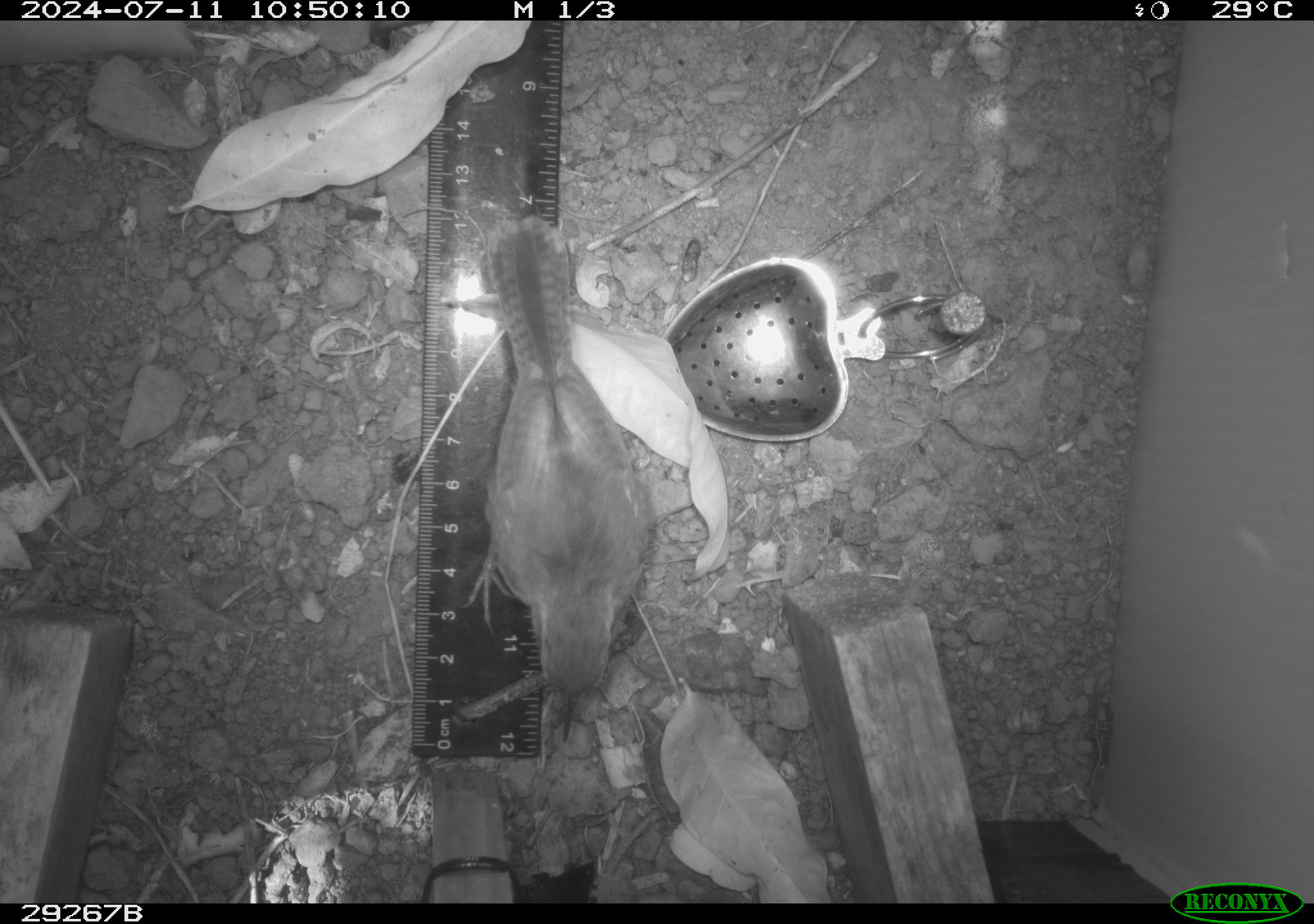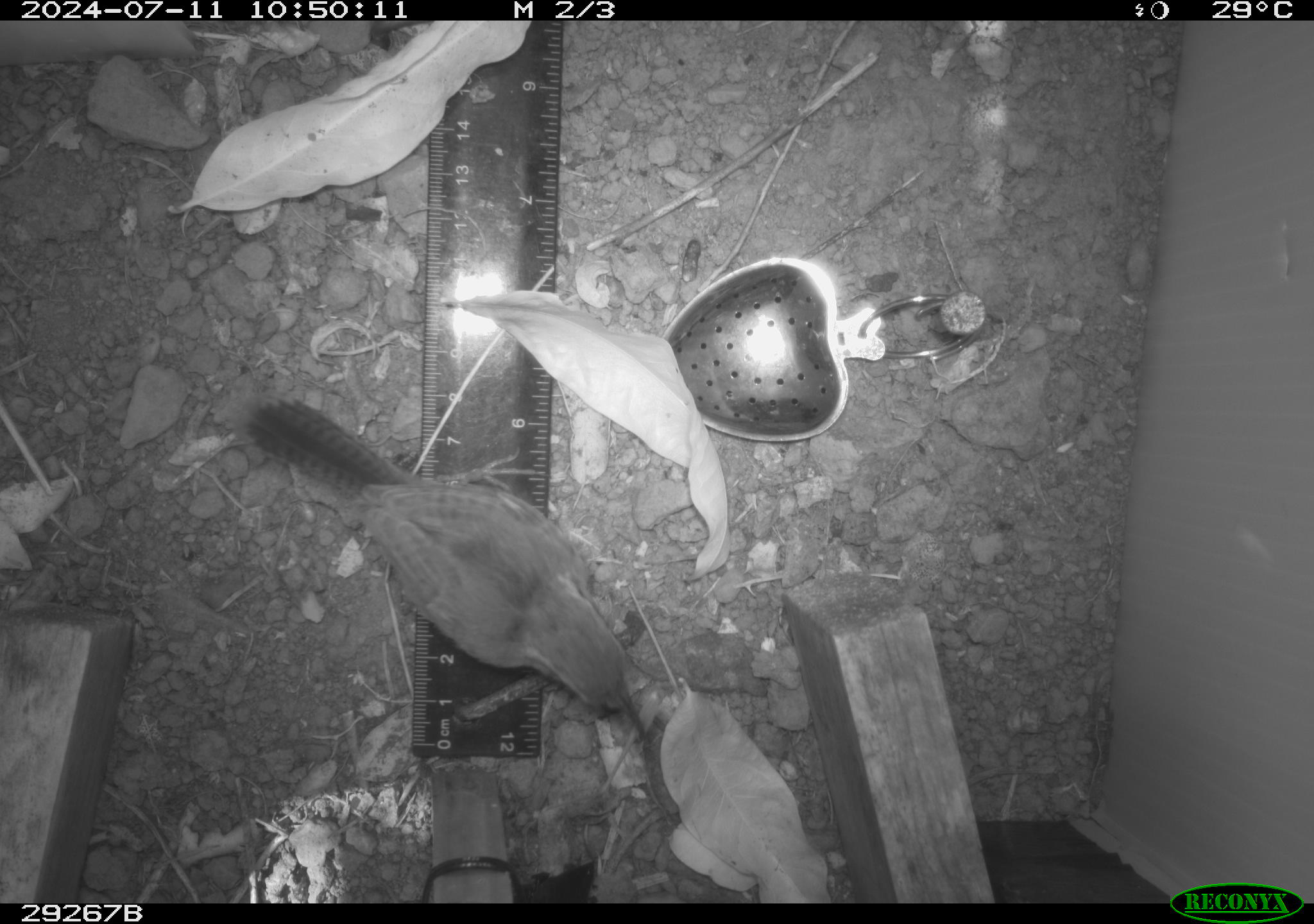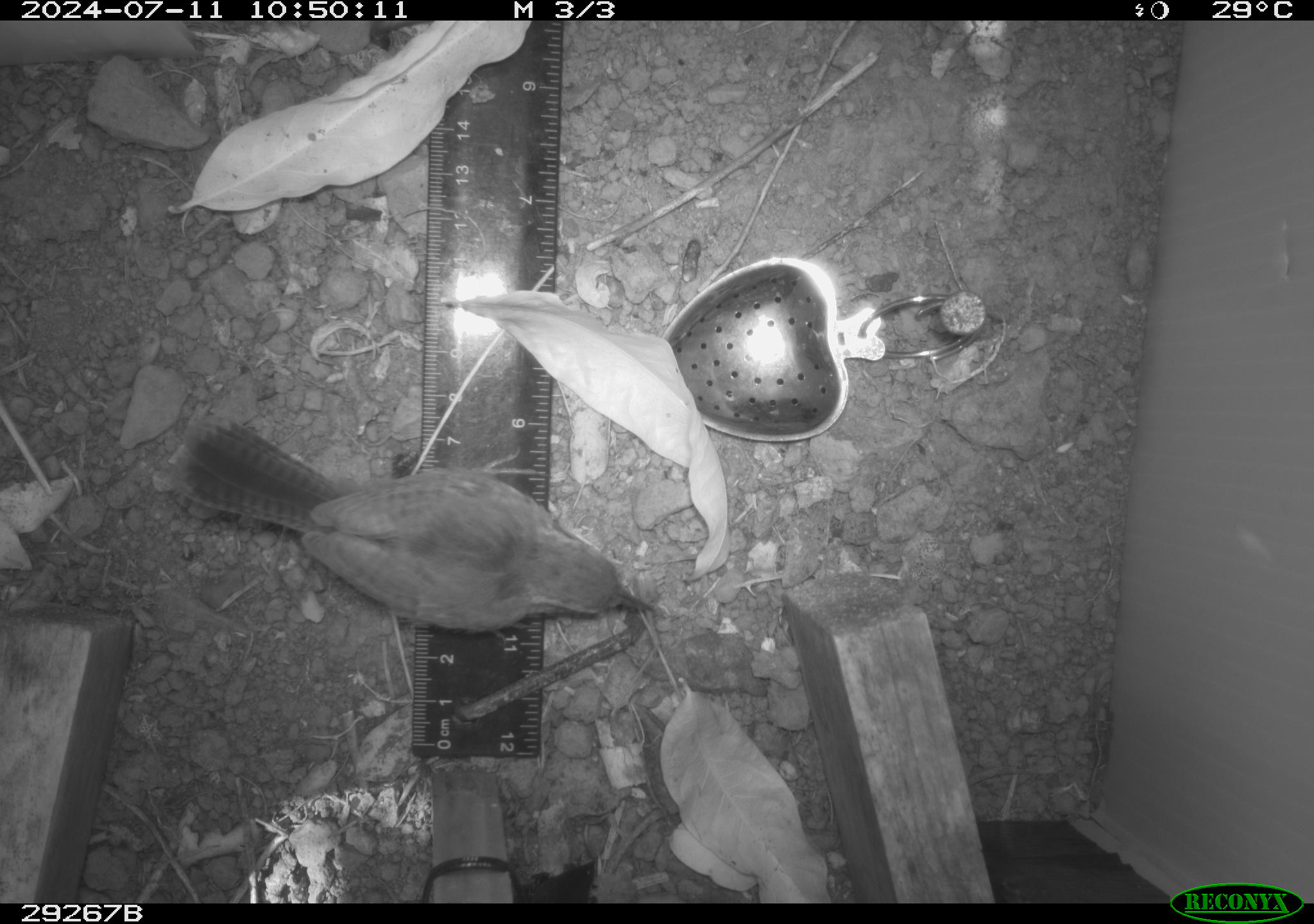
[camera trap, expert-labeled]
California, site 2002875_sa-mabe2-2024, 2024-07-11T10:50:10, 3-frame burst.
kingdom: Animalia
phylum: Chordata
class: Aves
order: Passeriformes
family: Troglodytidae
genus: Thryomanes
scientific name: Thryomanes bewickii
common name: bewick's wren